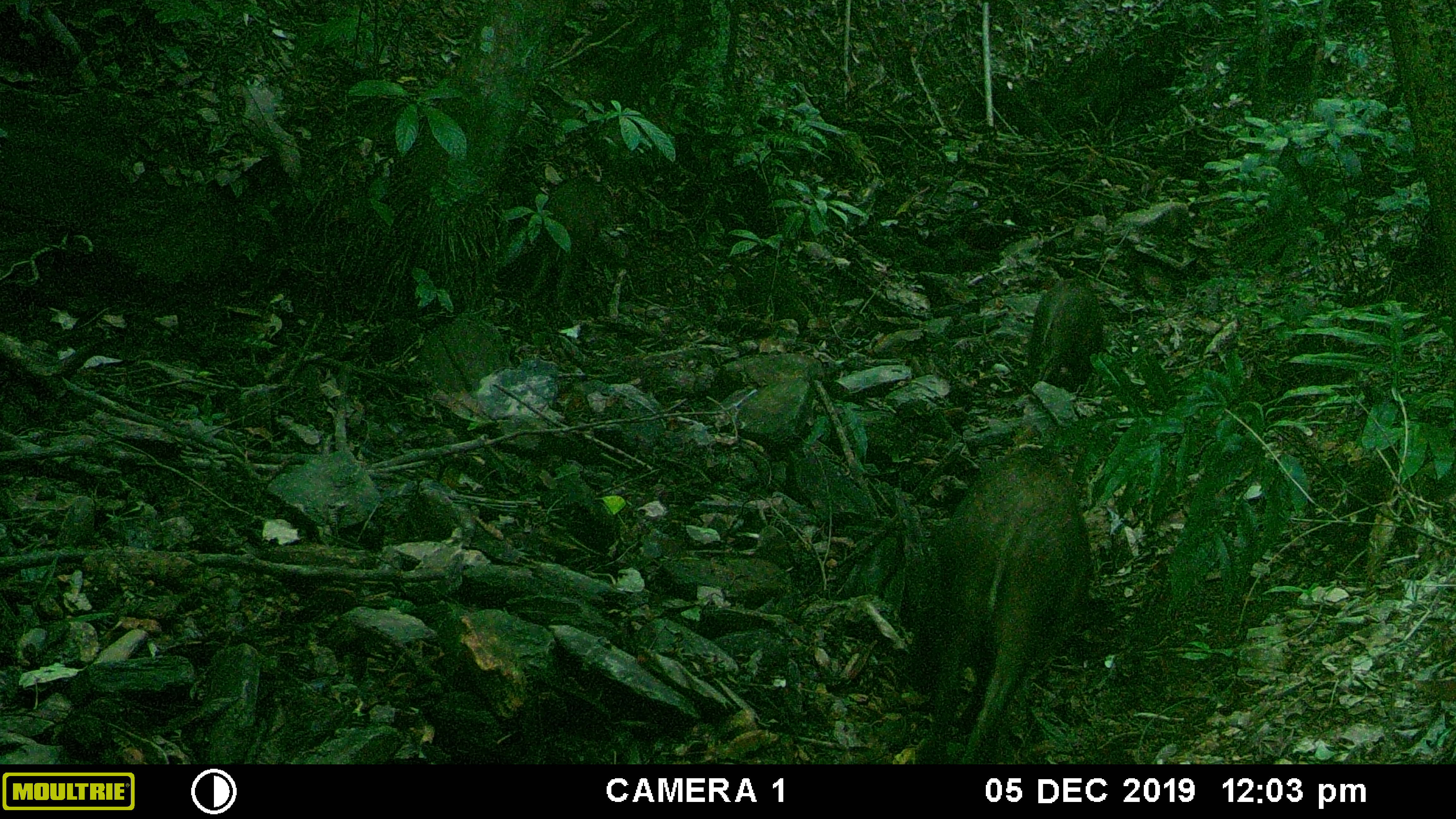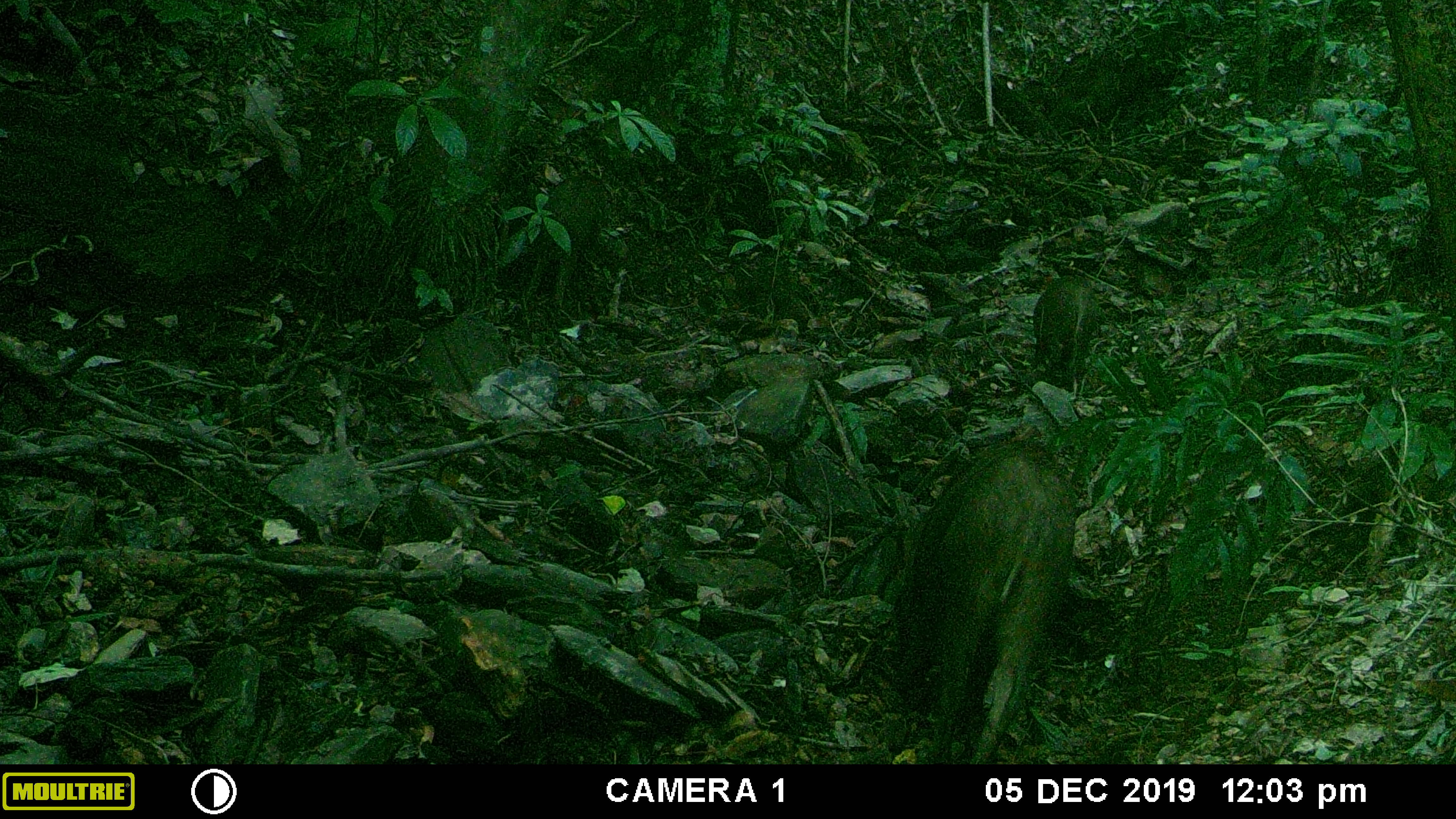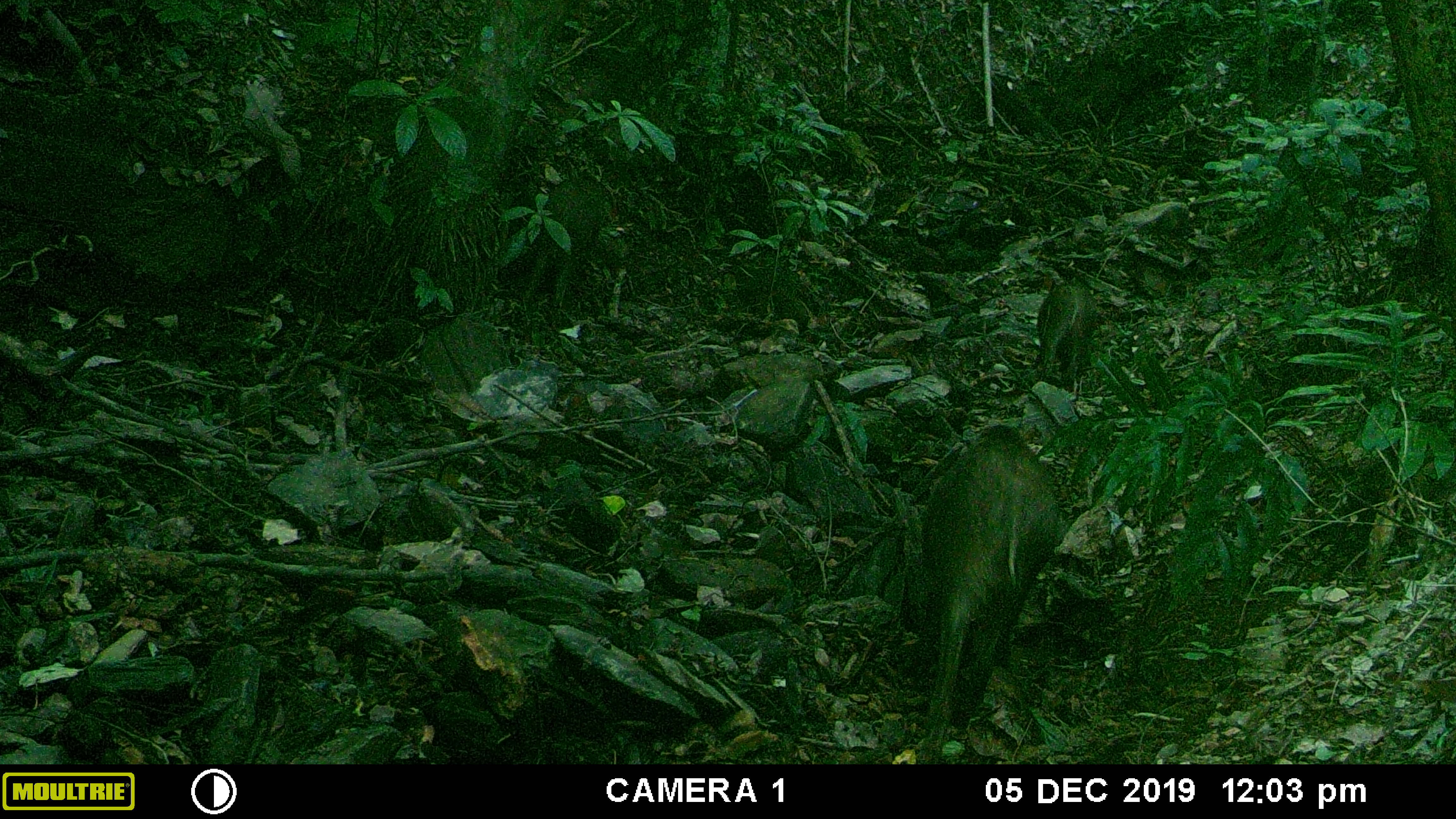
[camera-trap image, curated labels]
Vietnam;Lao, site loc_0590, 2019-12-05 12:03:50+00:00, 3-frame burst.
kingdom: Animalia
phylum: Chordata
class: Mammalia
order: Artiodactyla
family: Suidae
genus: Sus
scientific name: Sus scrofa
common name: eurasian wild pig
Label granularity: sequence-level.